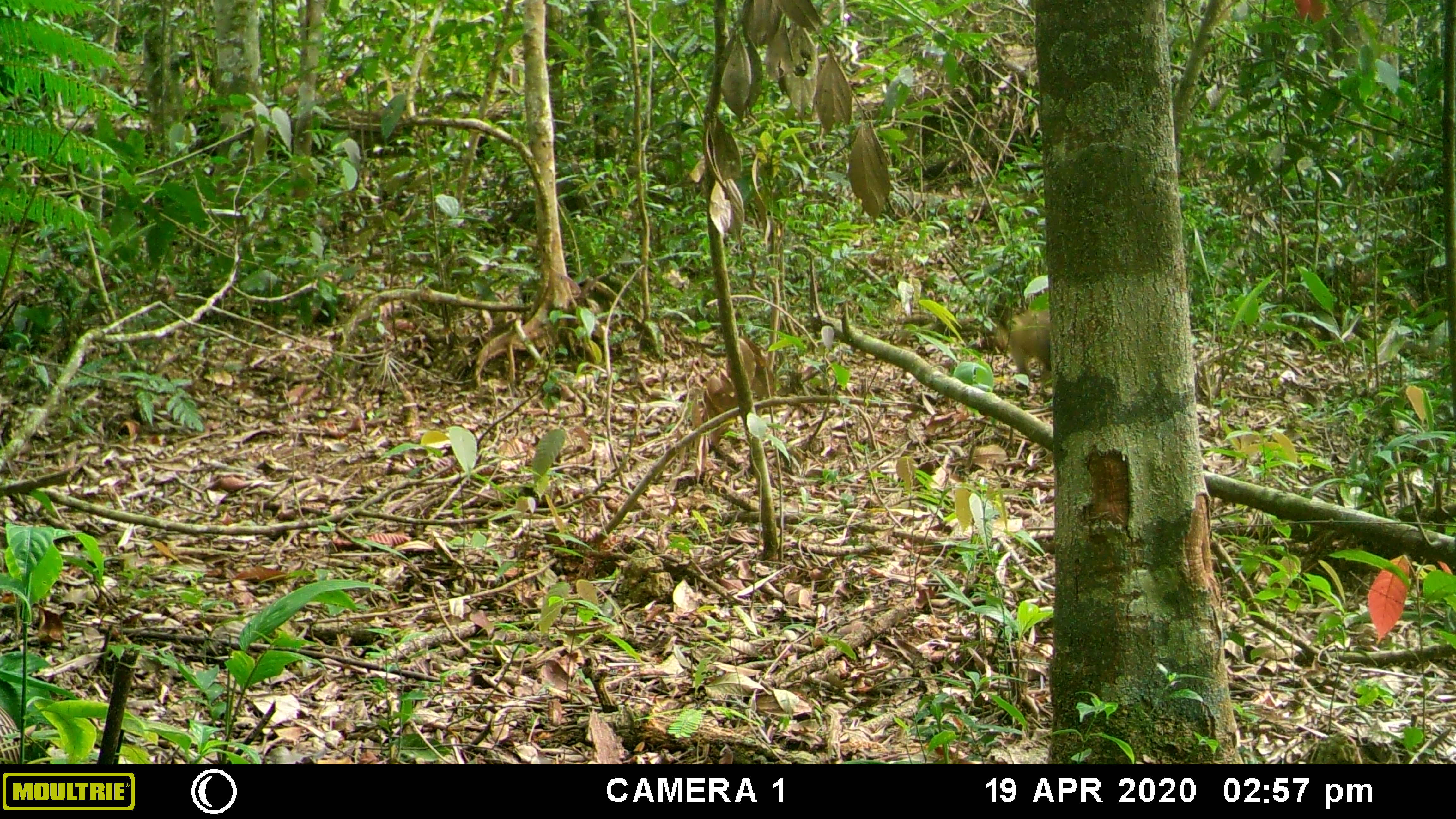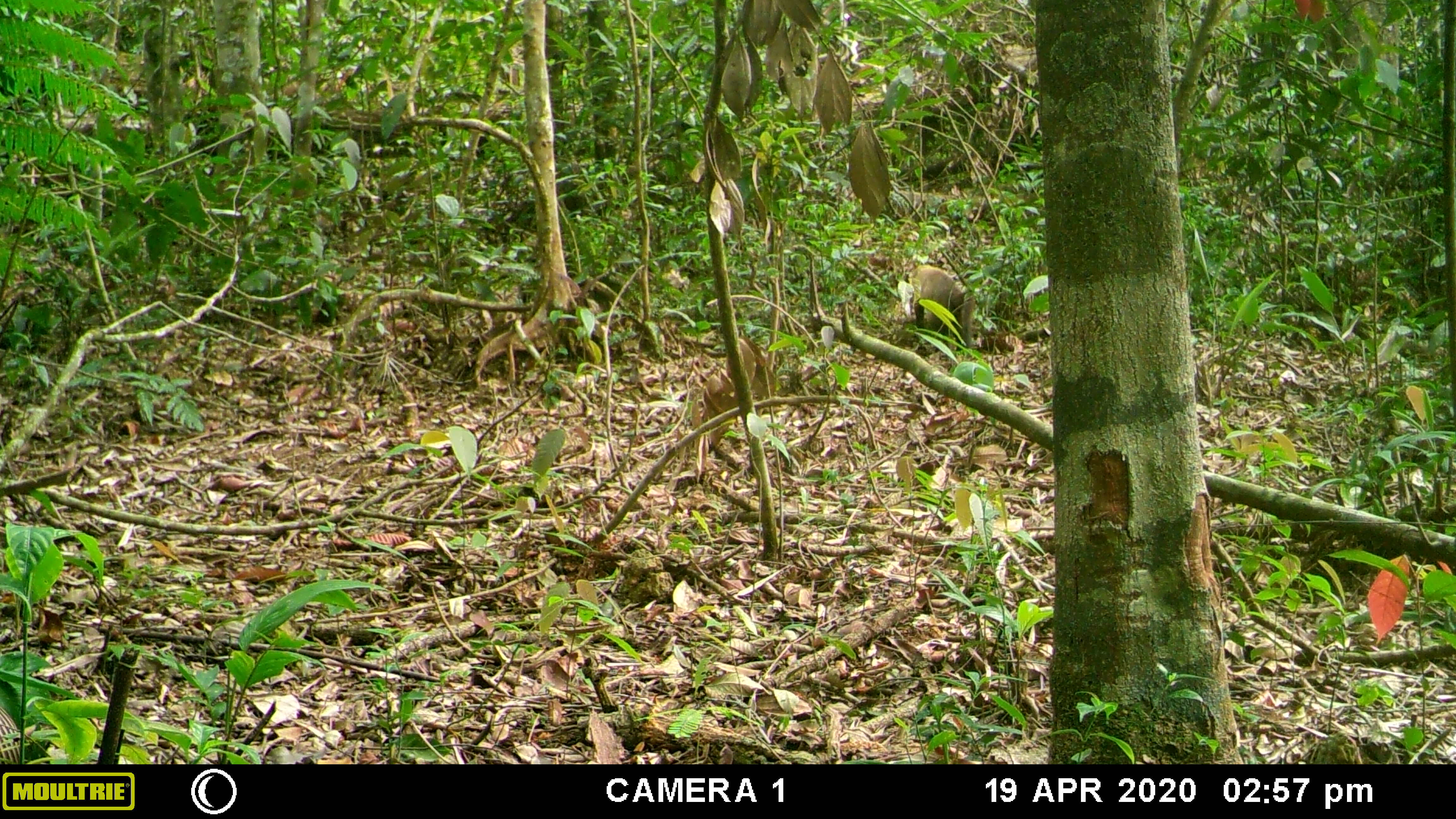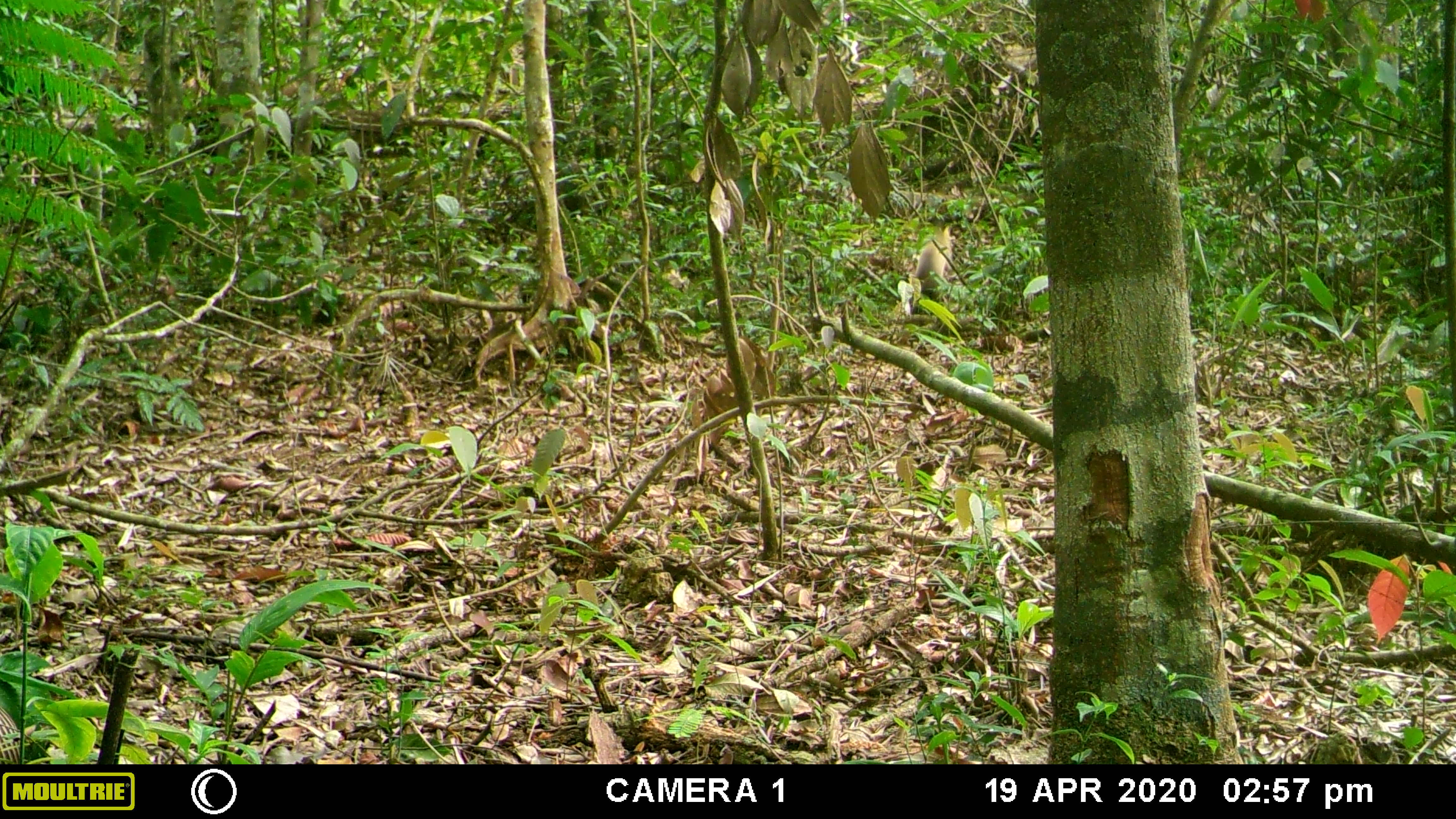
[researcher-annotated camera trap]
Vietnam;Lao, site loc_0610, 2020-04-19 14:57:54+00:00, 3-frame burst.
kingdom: Animalia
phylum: Chordata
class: Mammalia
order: Carnivora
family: Mustelidae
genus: Martes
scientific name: Martes flavigula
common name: yellow-throated marten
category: yellow throated marten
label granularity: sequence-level